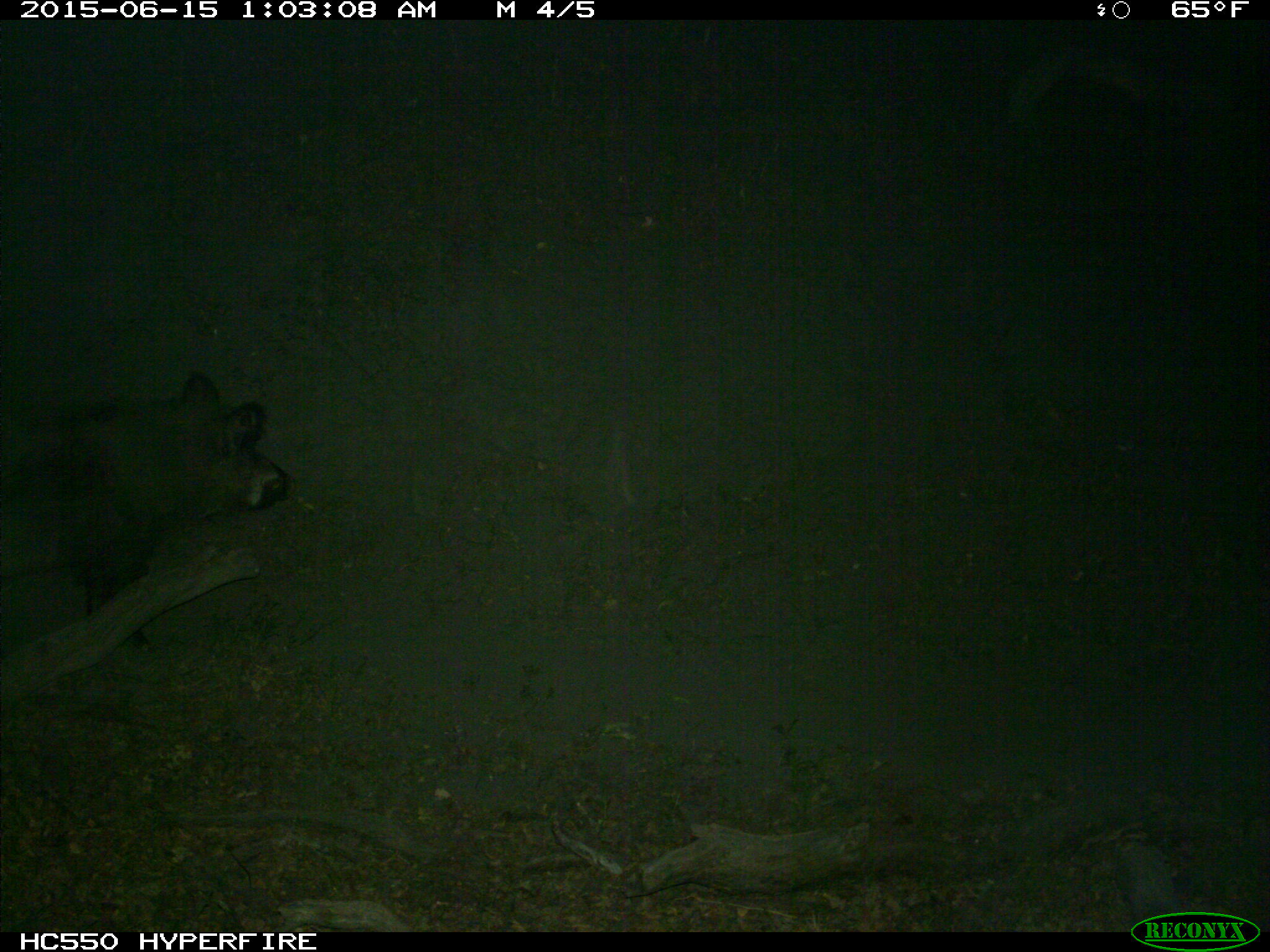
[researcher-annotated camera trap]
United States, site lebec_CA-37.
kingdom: Animalia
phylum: Chordata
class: Mammalia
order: Artiodactyla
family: Suidae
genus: Sus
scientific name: Sus scrofa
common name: wild boar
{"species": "Sus scrofa (wild boar)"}